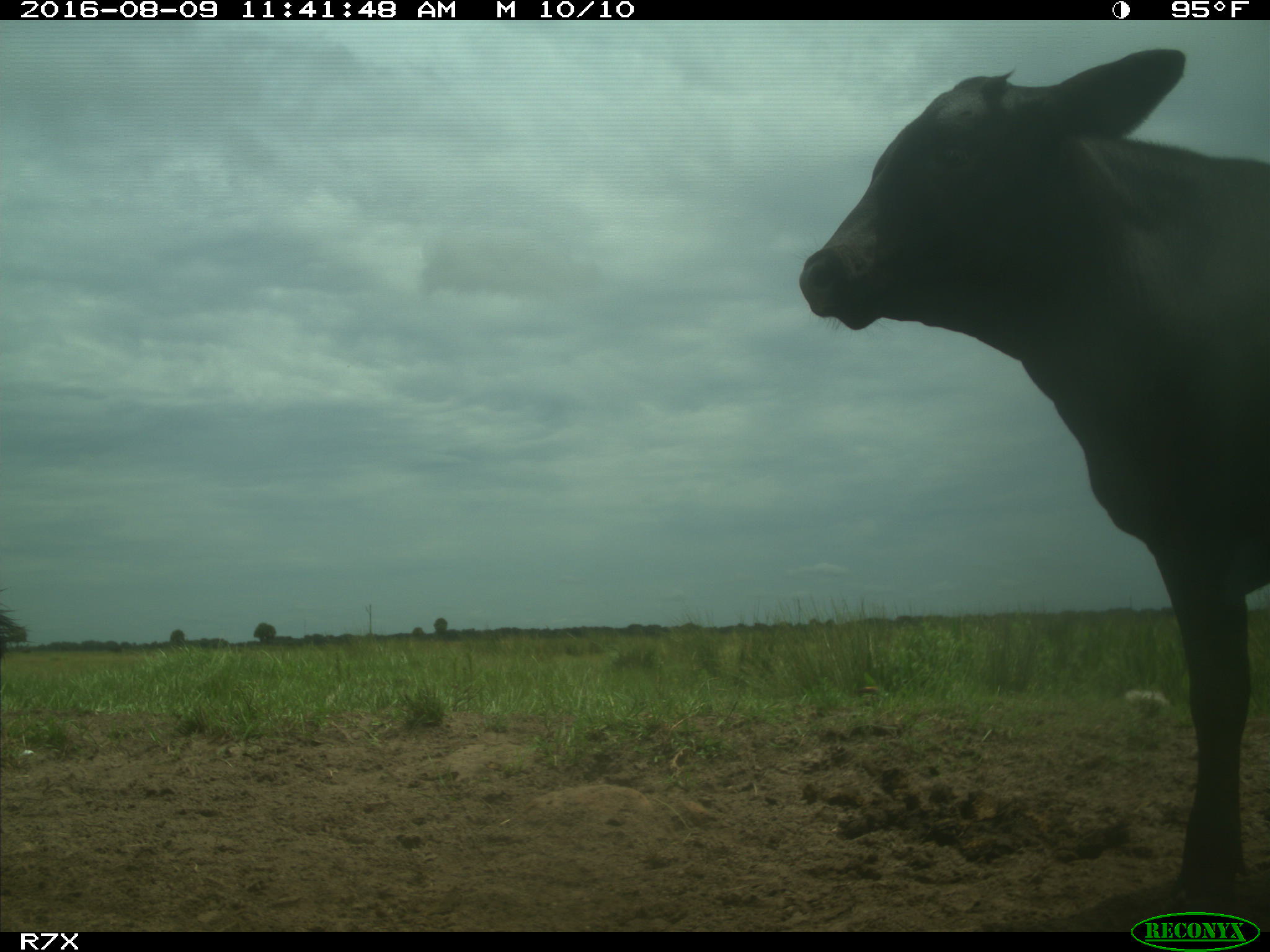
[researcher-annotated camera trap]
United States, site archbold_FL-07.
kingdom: Animalia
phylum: Chordata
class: Mammalia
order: Artiodactyla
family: Bovidae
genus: Bos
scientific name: Bos taurus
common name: domestic cow